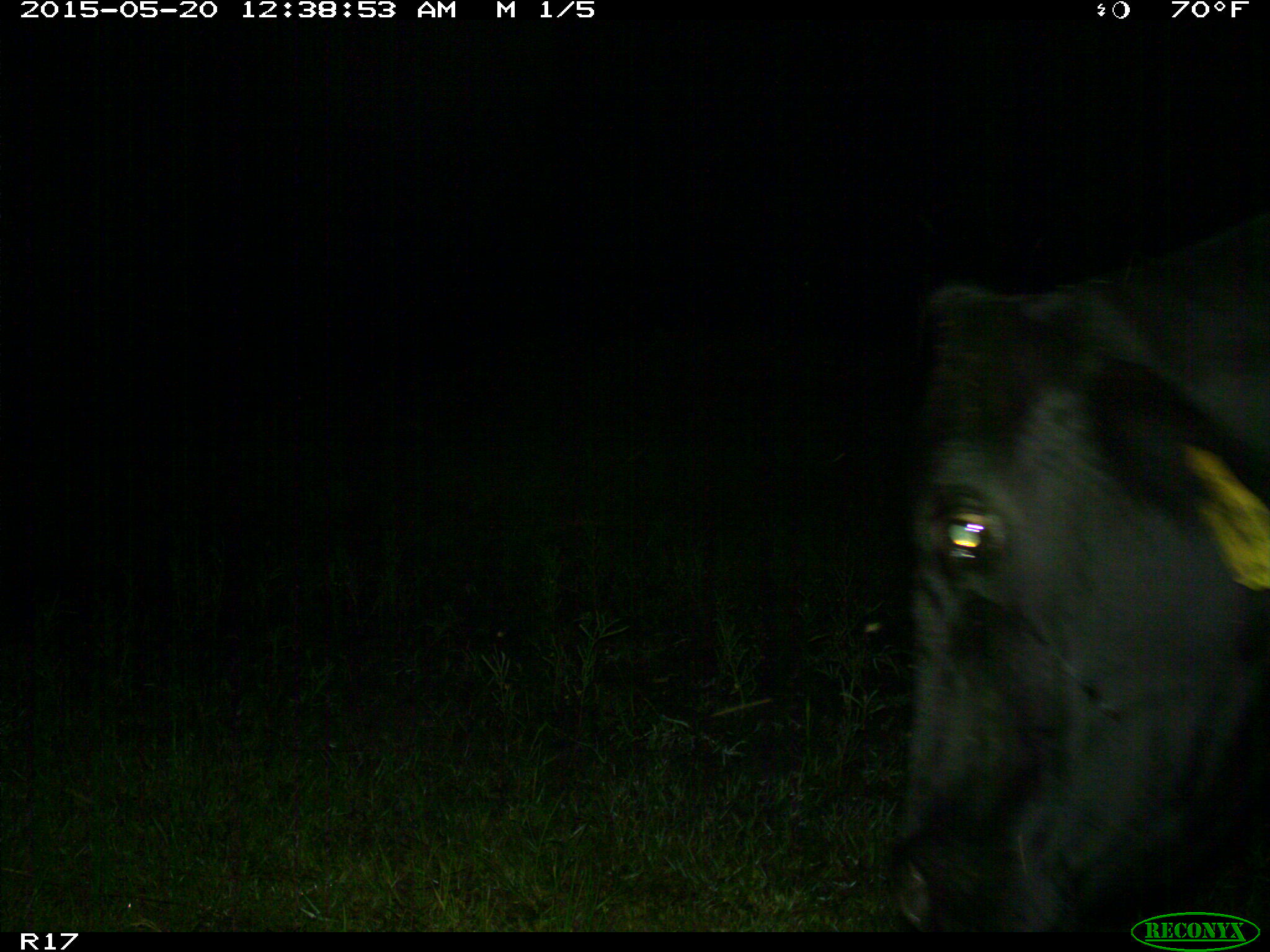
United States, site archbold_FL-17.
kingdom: Animalia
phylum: Chordata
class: Mammalia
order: Artiodactyla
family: Bovidae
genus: Bos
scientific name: Bos taurus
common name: domestic cow